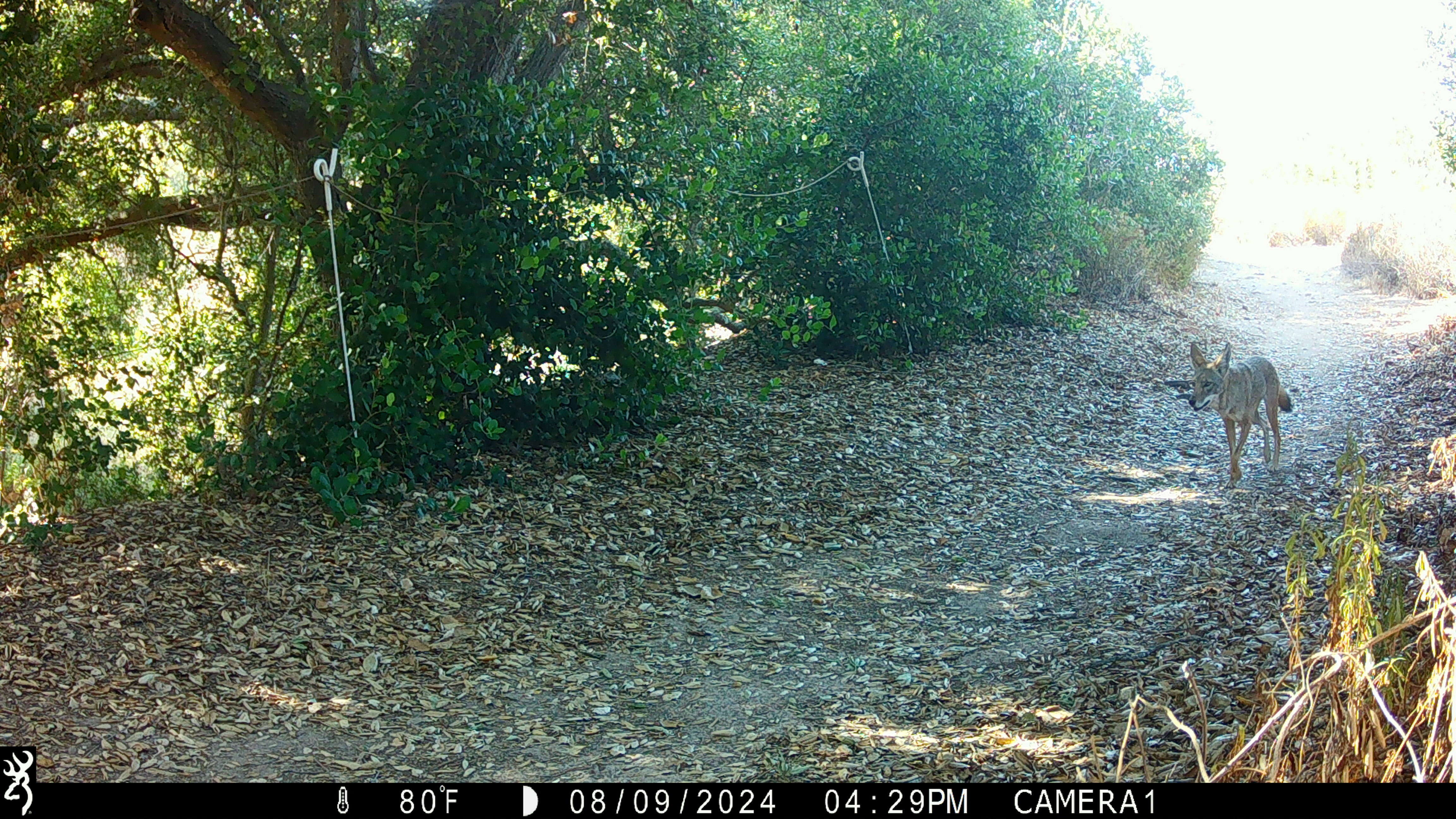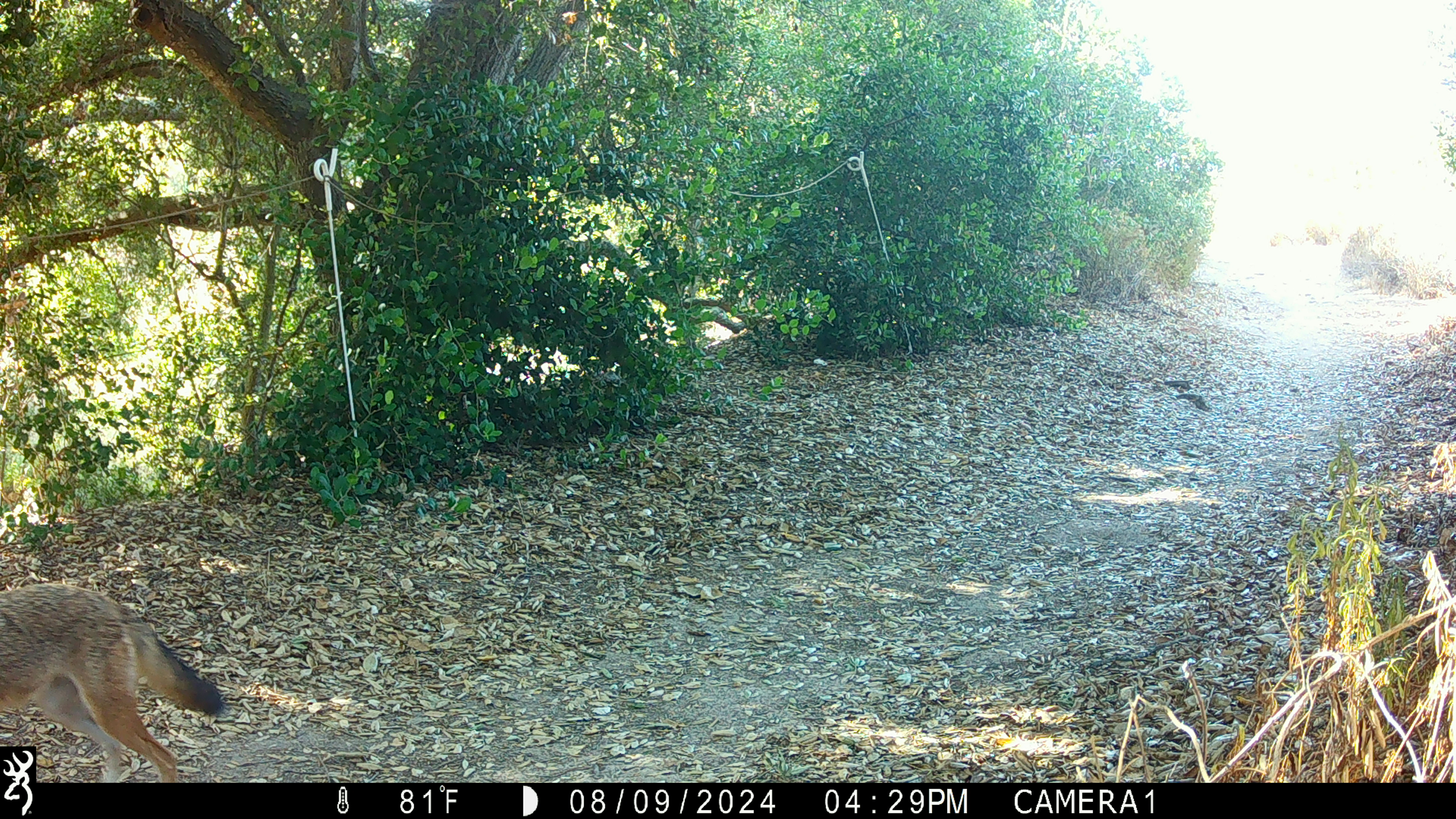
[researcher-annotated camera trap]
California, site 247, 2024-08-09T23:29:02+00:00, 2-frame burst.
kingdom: Animalia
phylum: Chordata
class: Mammalia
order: Carnivora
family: Canidae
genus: Canis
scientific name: Canis latrans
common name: coyote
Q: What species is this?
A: Coyote (Canis latrans).